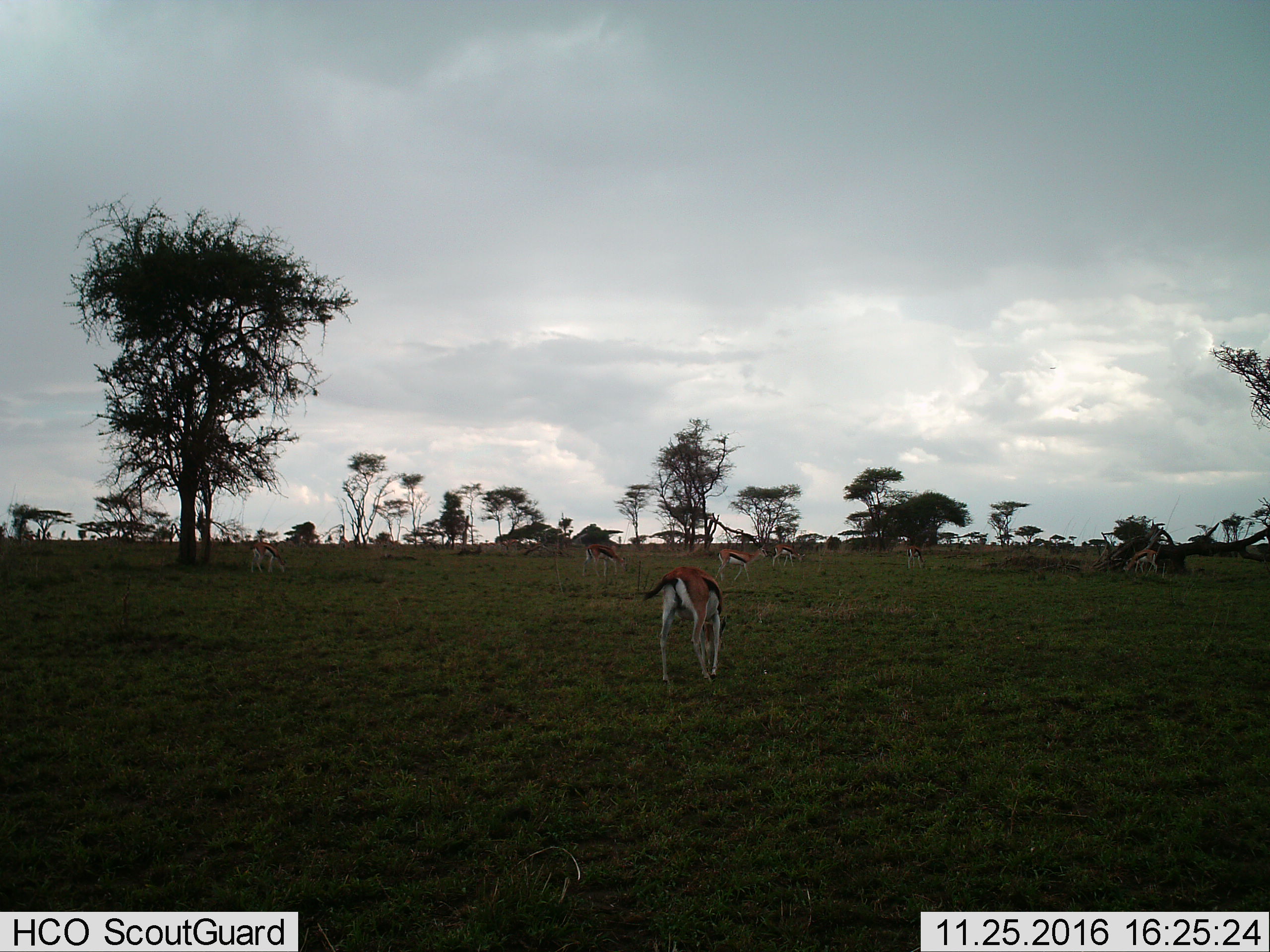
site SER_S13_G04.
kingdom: Animalia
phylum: Chordata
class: Mammalia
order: Artiodactyla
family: Bovidae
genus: Eudorcas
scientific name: Eudorcas thomsonii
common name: thomson's gazelle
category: gazellethomsons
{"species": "gazellethomsons (thomson's gazelle) (Eudorcas thomsonii)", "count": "7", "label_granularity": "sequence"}